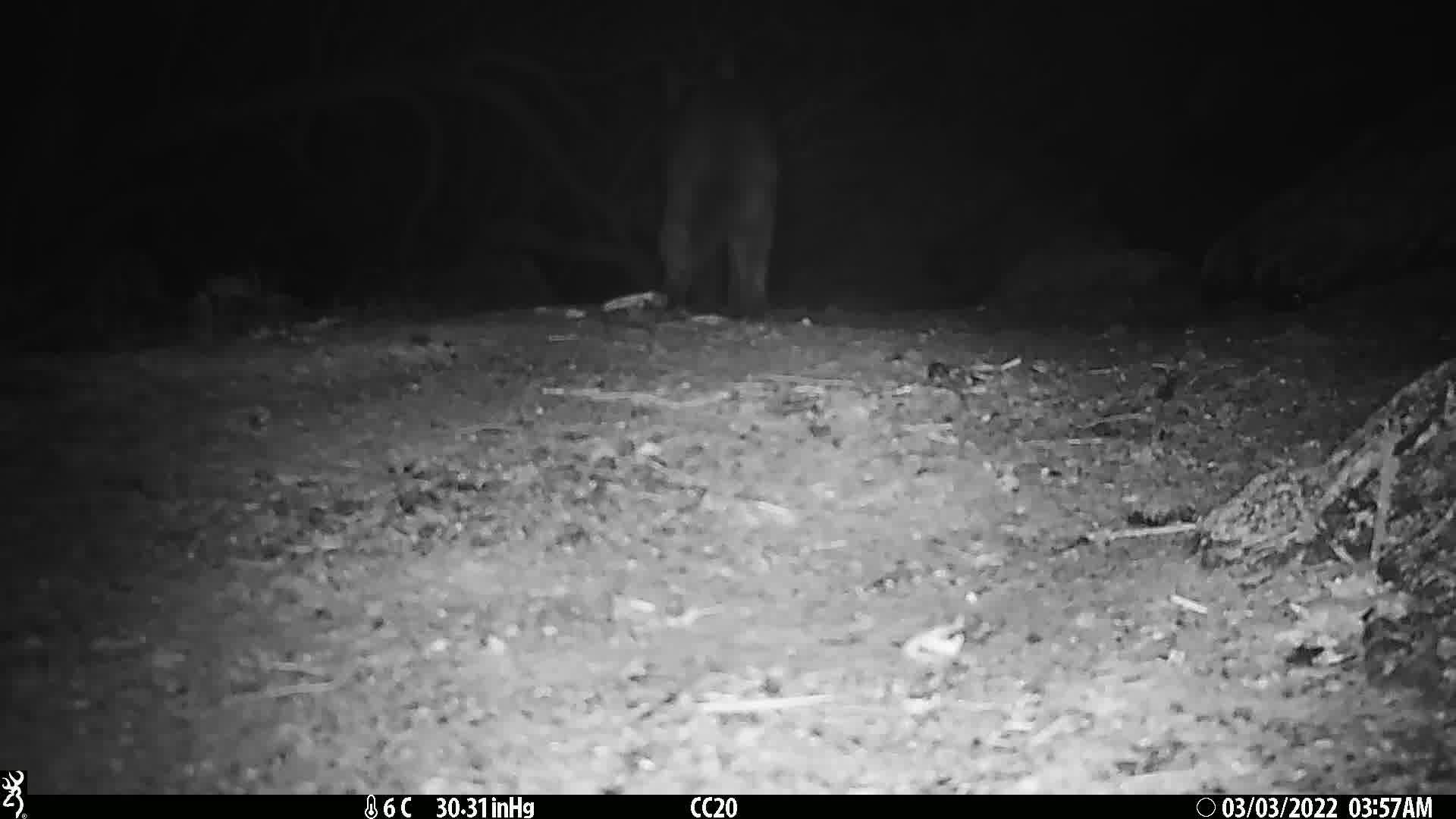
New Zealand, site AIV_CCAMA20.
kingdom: Animalia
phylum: Chordata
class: Mammalia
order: Carnivora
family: Felidae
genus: Felis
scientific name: Felis catus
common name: domestic cat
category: cat